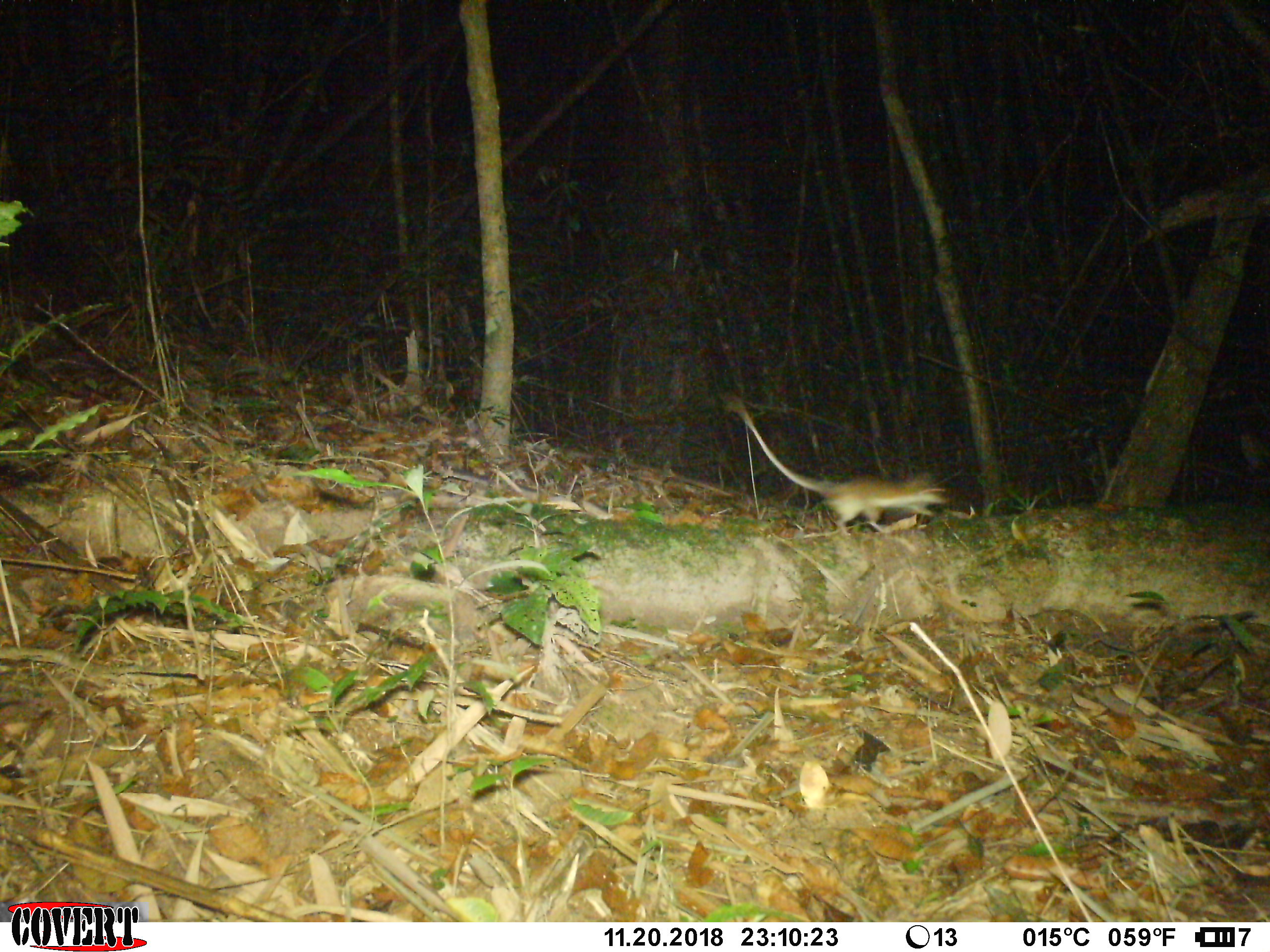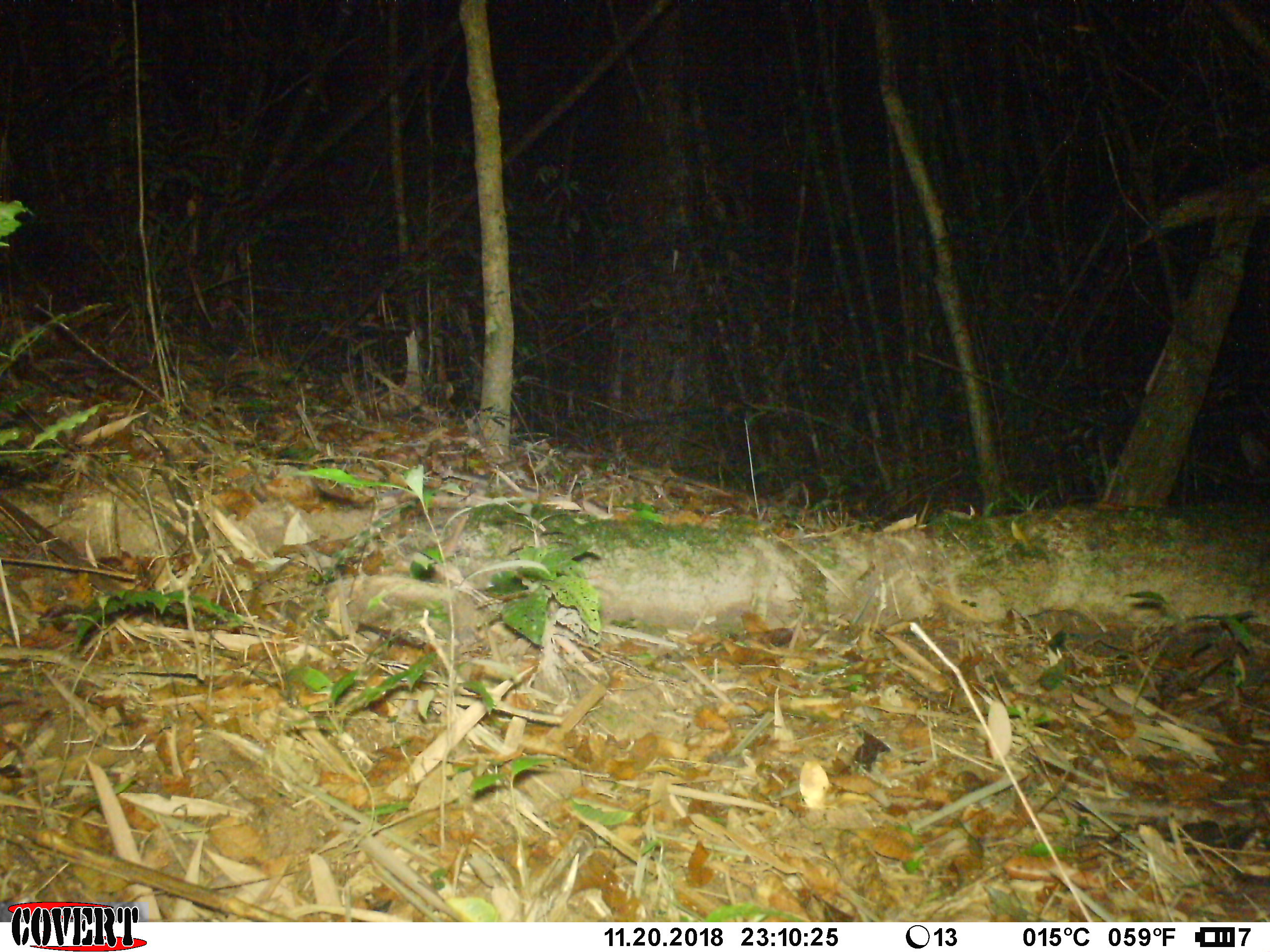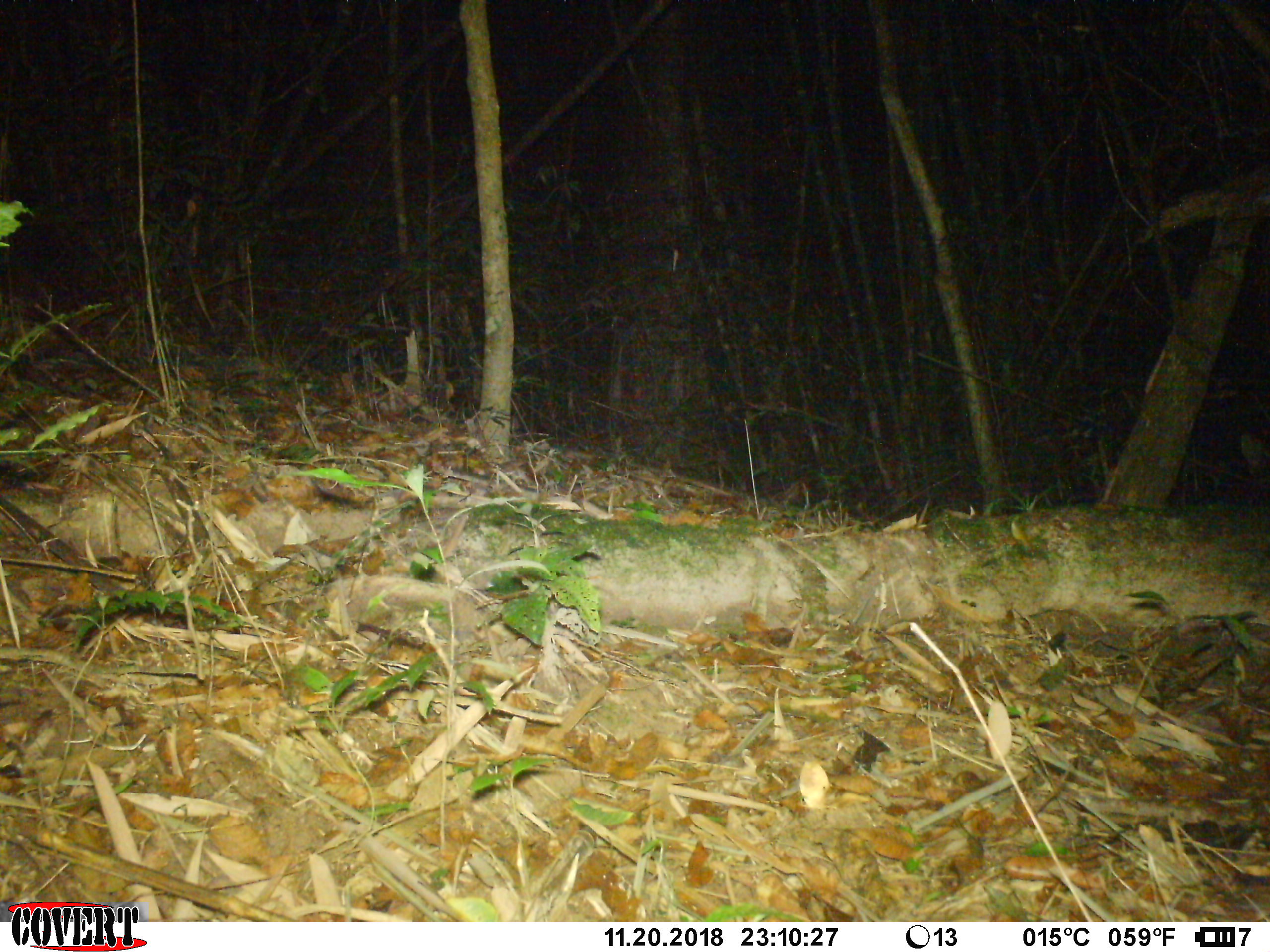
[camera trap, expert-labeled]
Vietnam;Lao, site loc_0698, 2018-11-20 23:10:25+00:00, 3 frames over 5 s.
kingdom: Animalia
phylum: Chordata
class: Mammalia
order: Rodentia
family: Muridae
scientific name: Muridae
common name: old-world mice and rats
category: unidentified murid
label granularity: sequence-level